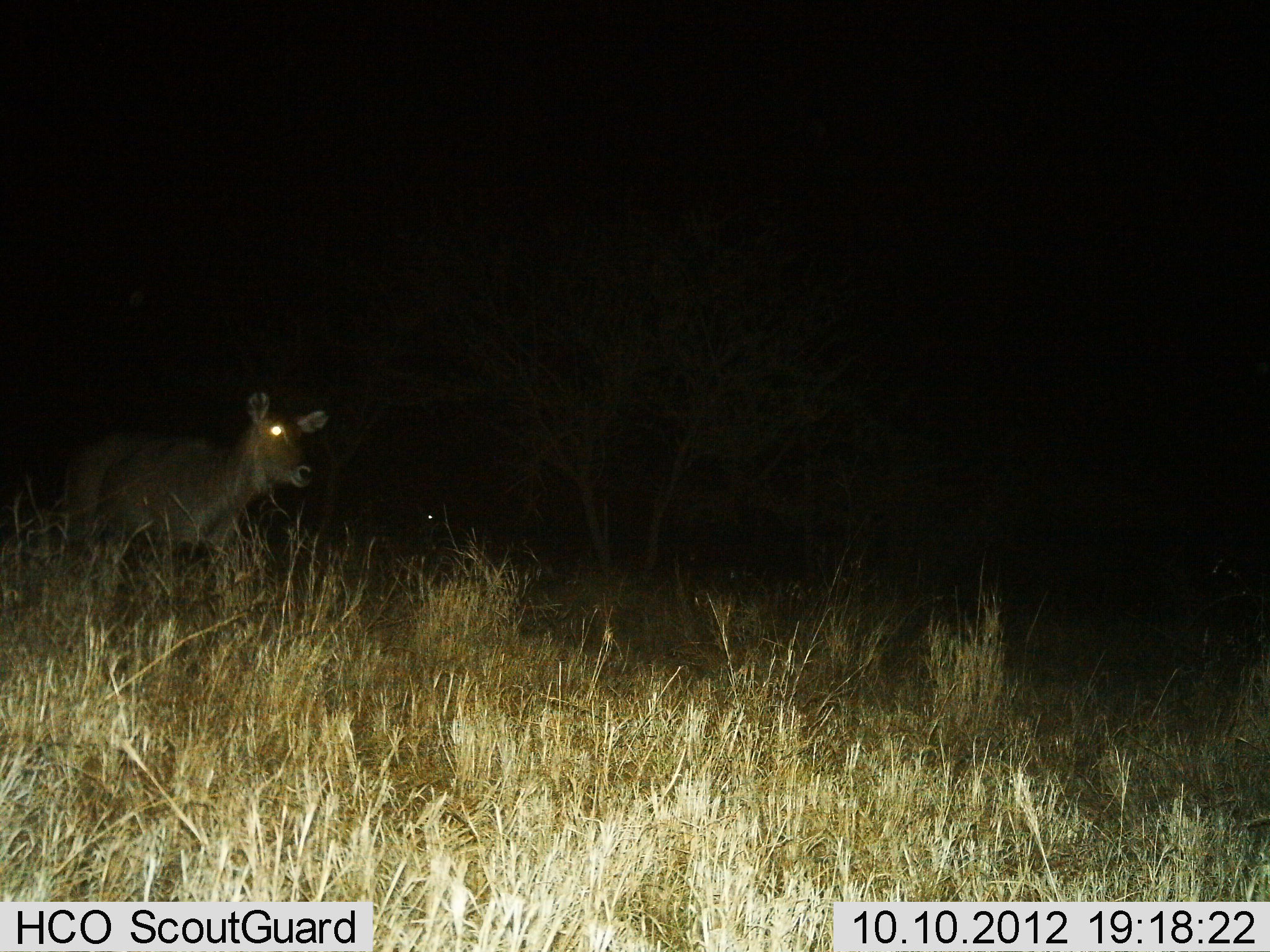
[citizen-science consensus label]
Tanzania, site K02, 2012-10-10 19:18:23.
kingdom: Animalia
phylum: Chordata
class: Mammalia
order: Artiodactyla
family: Bovidae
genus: Redunca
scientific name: Redunca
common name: reedbuck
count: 1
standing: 30%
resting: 0%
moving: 70%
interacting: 0%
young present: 0%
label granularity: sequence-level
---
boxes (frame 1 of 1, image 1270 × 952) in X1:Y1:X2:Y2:
animal: 52:388:331:598